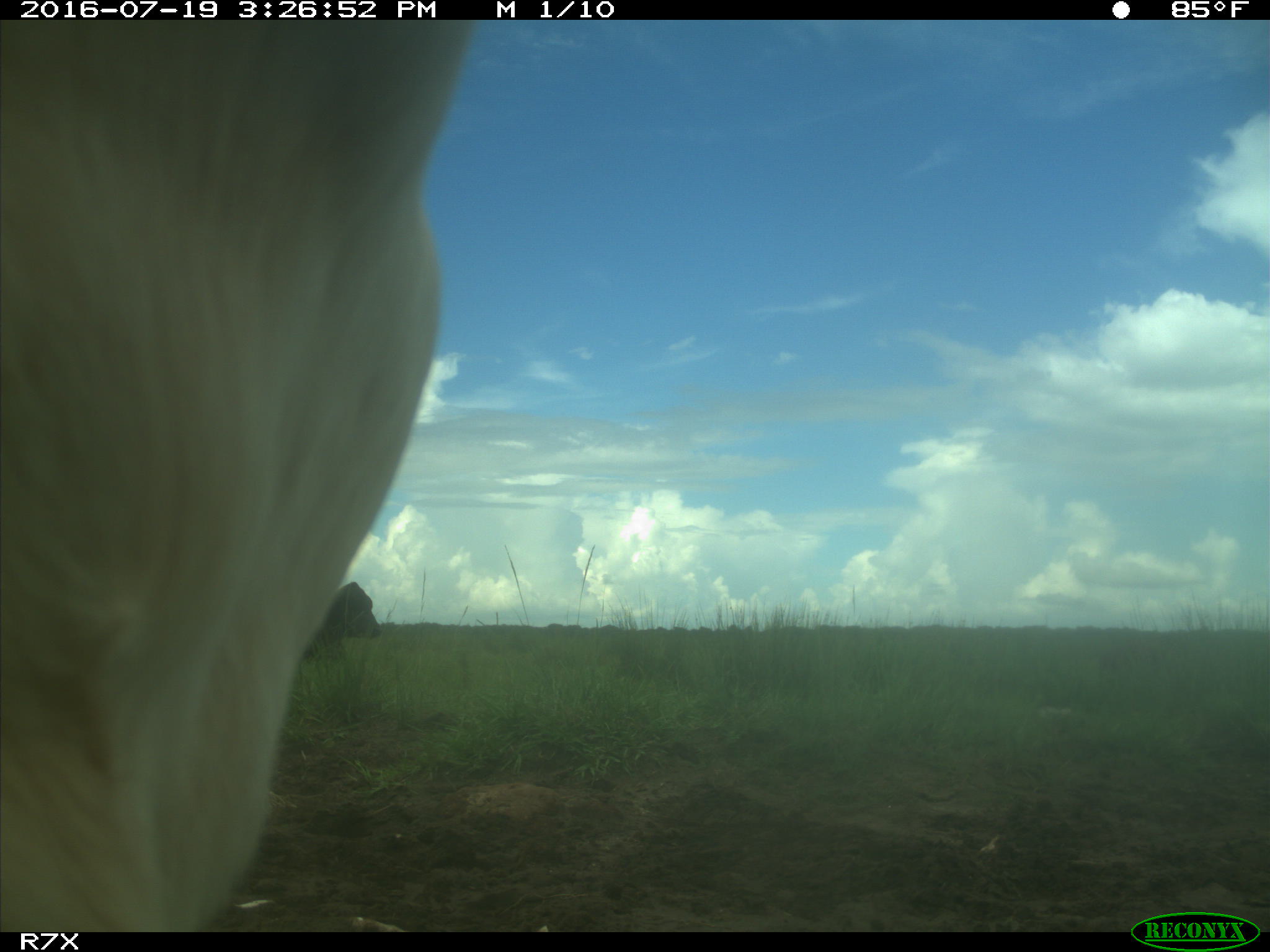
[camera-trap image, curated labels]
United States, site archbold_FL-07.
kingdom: Animalia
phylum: Chordata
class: Mammalia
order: Artiodactyla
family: Bovidae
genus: Bos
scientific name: Bos taurus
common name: domestic cow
Bos taurus (domestic cow).